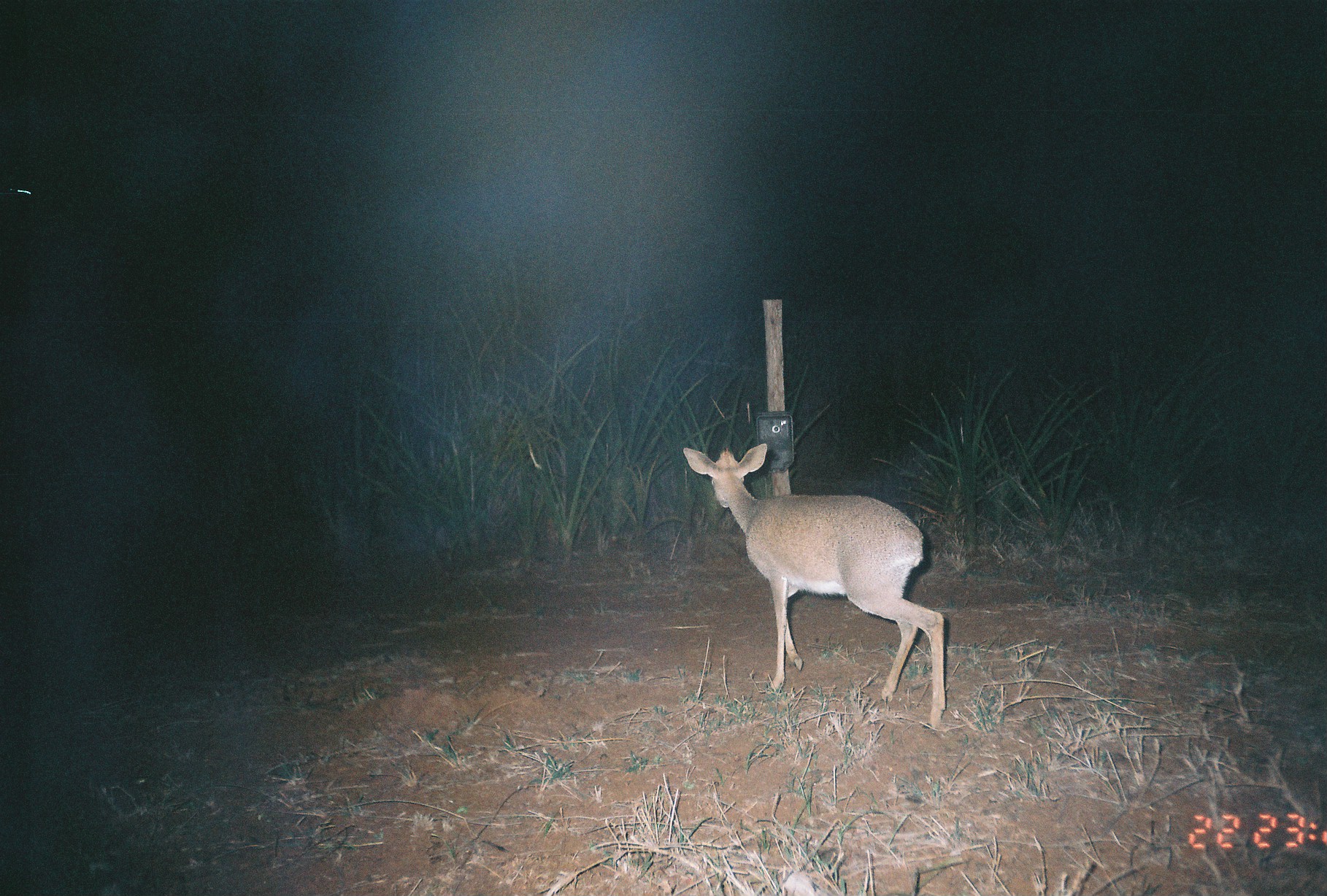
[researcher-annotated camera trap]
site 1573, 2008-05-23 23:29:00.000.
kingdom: Animalia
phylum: Chordata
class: Mammalia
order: Artiodactyla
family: Bovidae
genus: Madoqua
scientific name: Madoqua guentheri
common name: günther's dik-dik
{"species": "Madoqua guentheri (günther's dik-dik)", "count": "1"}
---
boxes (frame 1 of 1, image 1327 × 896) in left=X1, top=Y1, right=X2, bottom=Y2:
madoqua guentheri: left=681, top=442, right=949, bottom=728